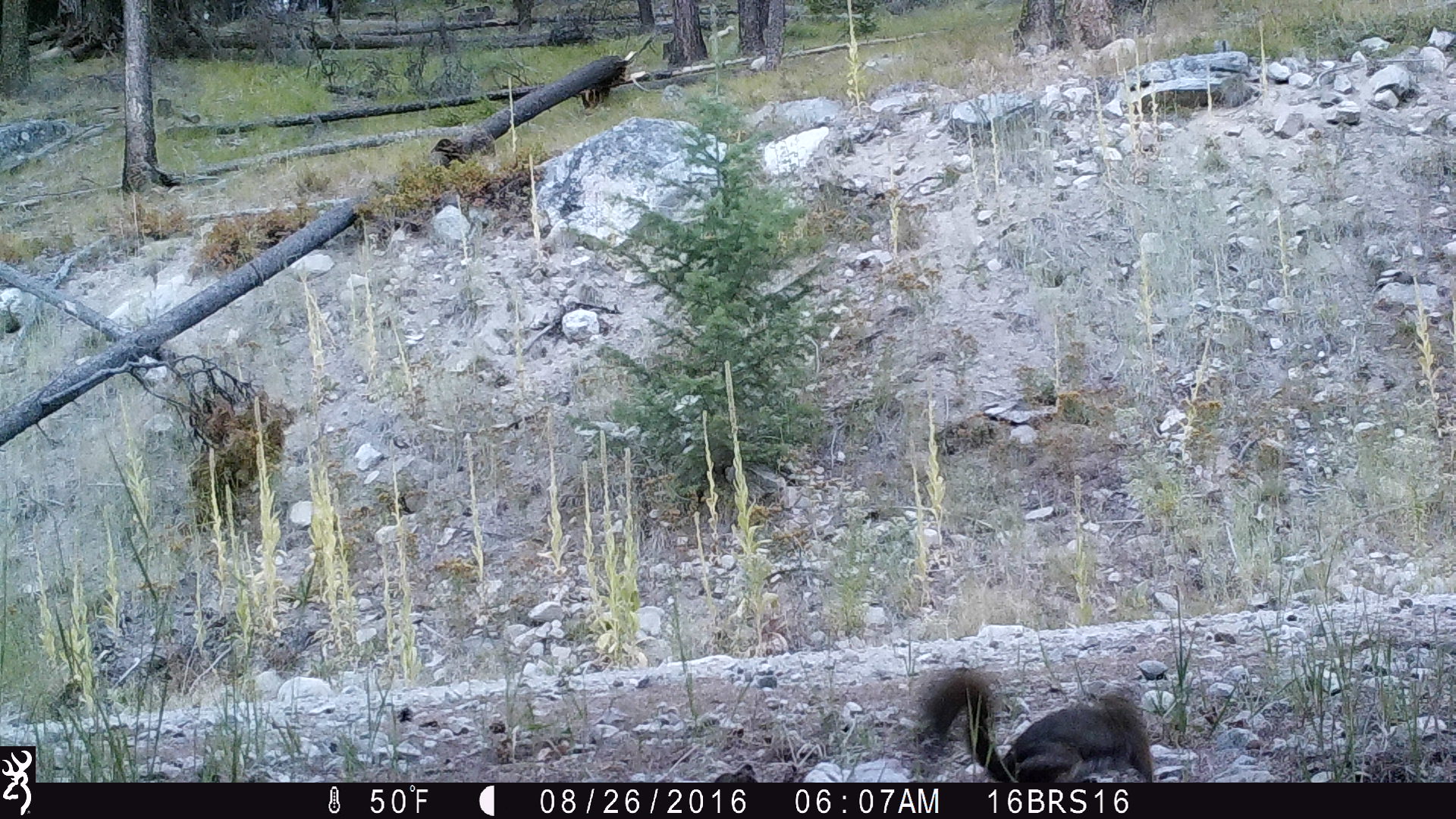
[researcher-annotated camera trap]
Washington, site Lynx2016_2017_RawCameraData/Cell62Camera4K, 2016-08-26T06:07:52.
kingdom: Animalia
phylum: Chordata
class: Mammalia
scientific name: Mammalia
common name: small mammal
Small mammal (Mammalia). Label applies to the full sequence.